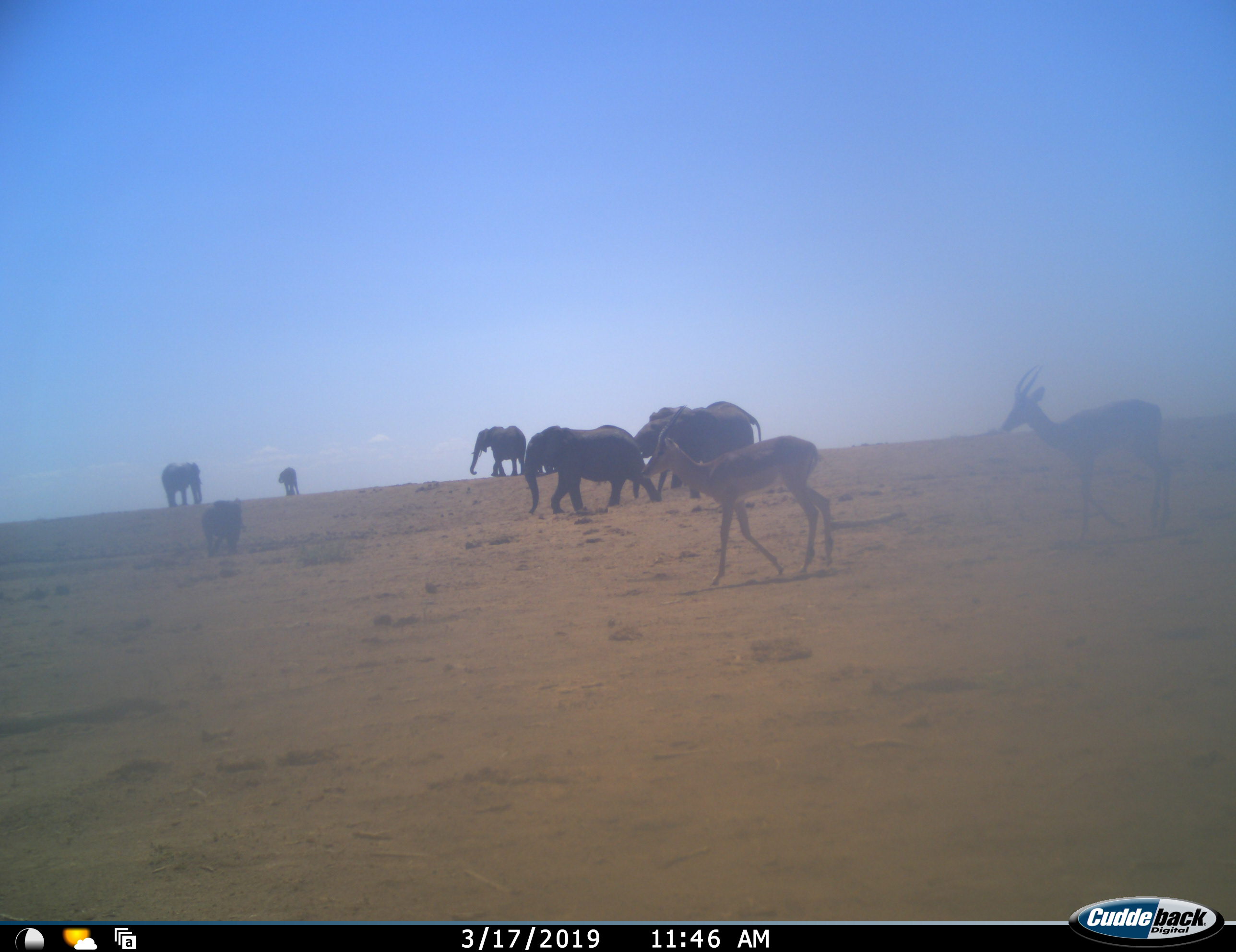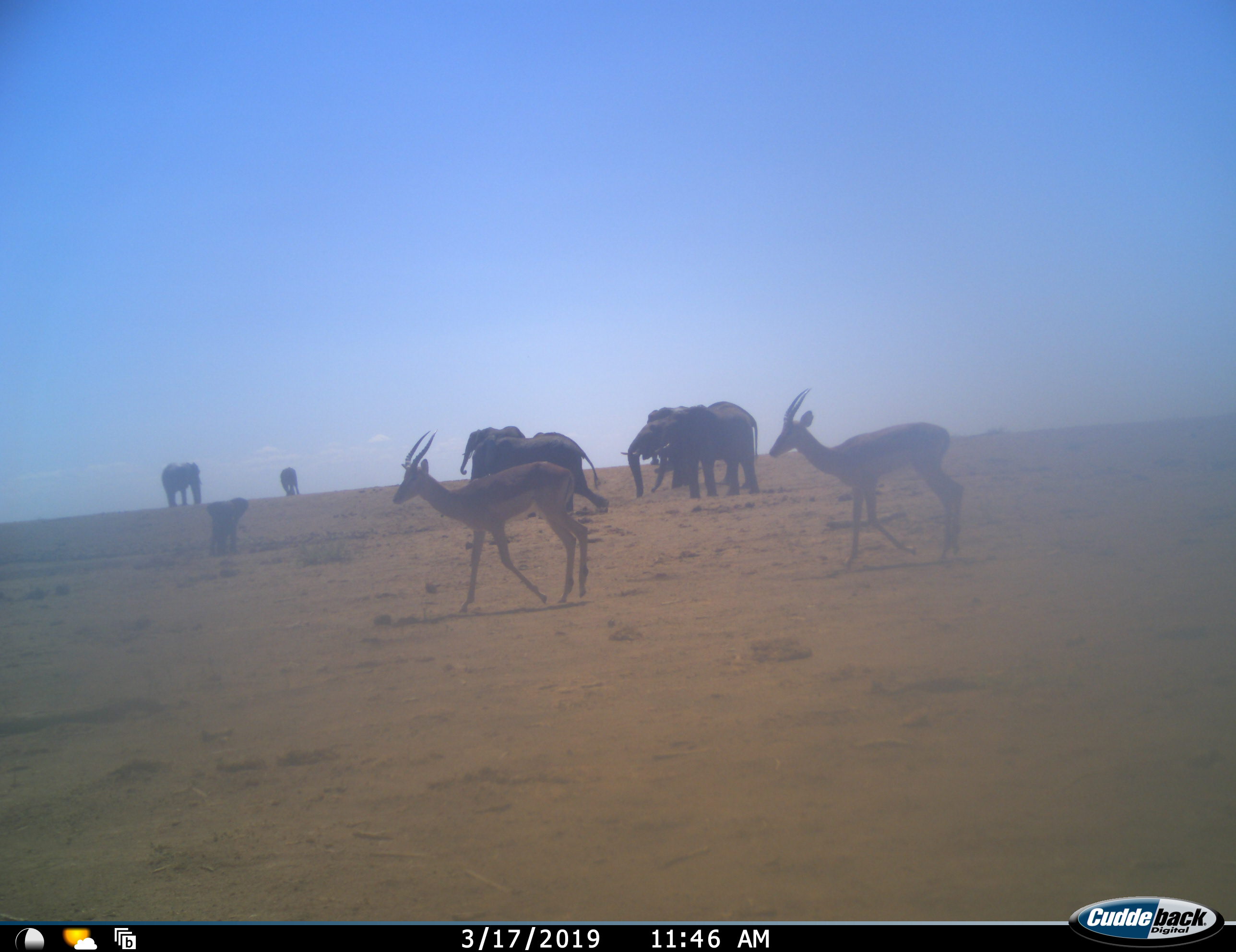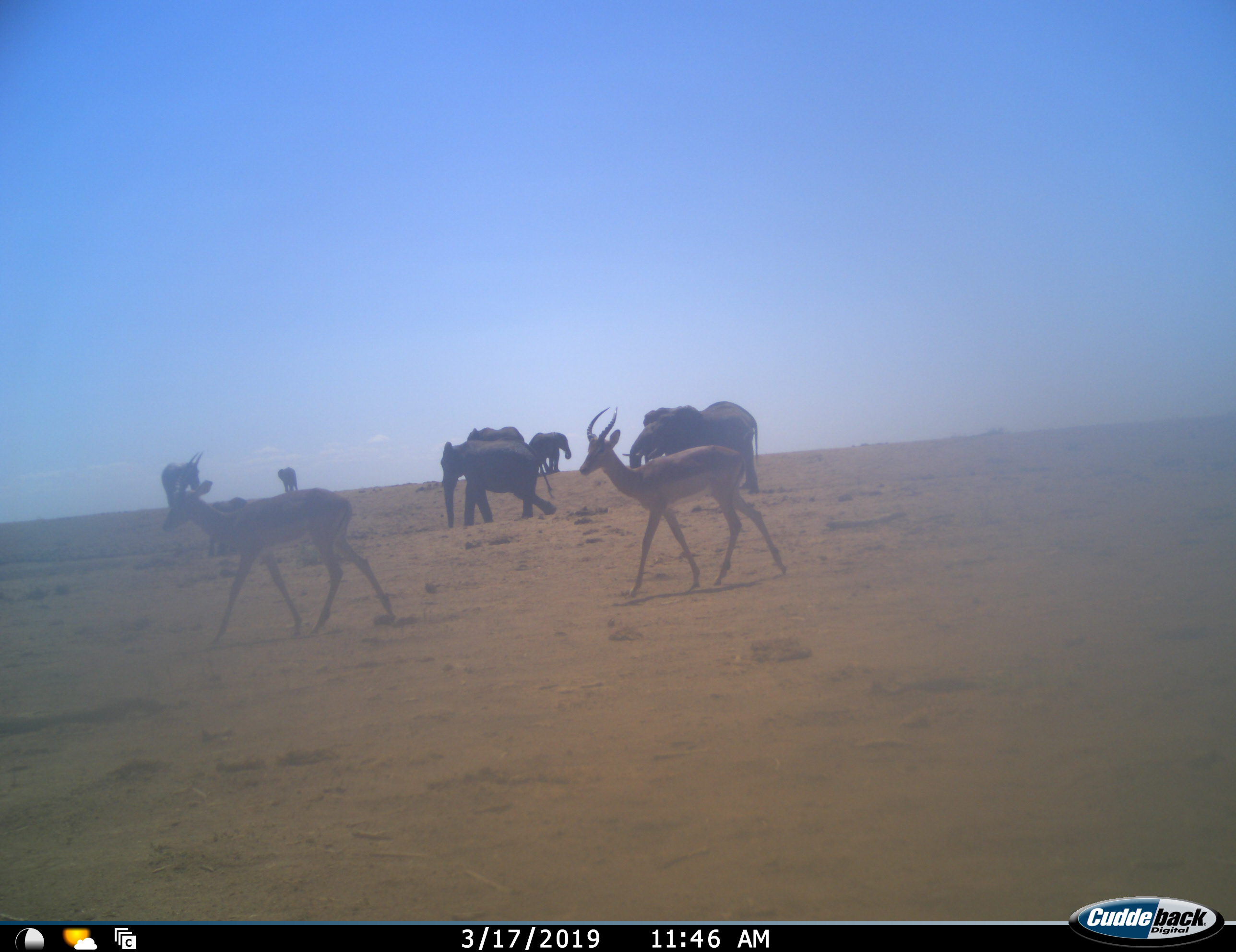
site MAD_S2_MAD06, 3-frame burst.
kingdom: Animalia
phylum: Chordata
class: Mammalia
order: Proboscidea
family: Elephantidae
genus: Loxodonta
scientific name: Loxodonta africana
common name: african bush elephant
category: elephant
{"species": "elephant (african bush elephant) (Loxodonta africana)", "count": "7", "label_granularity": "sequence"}